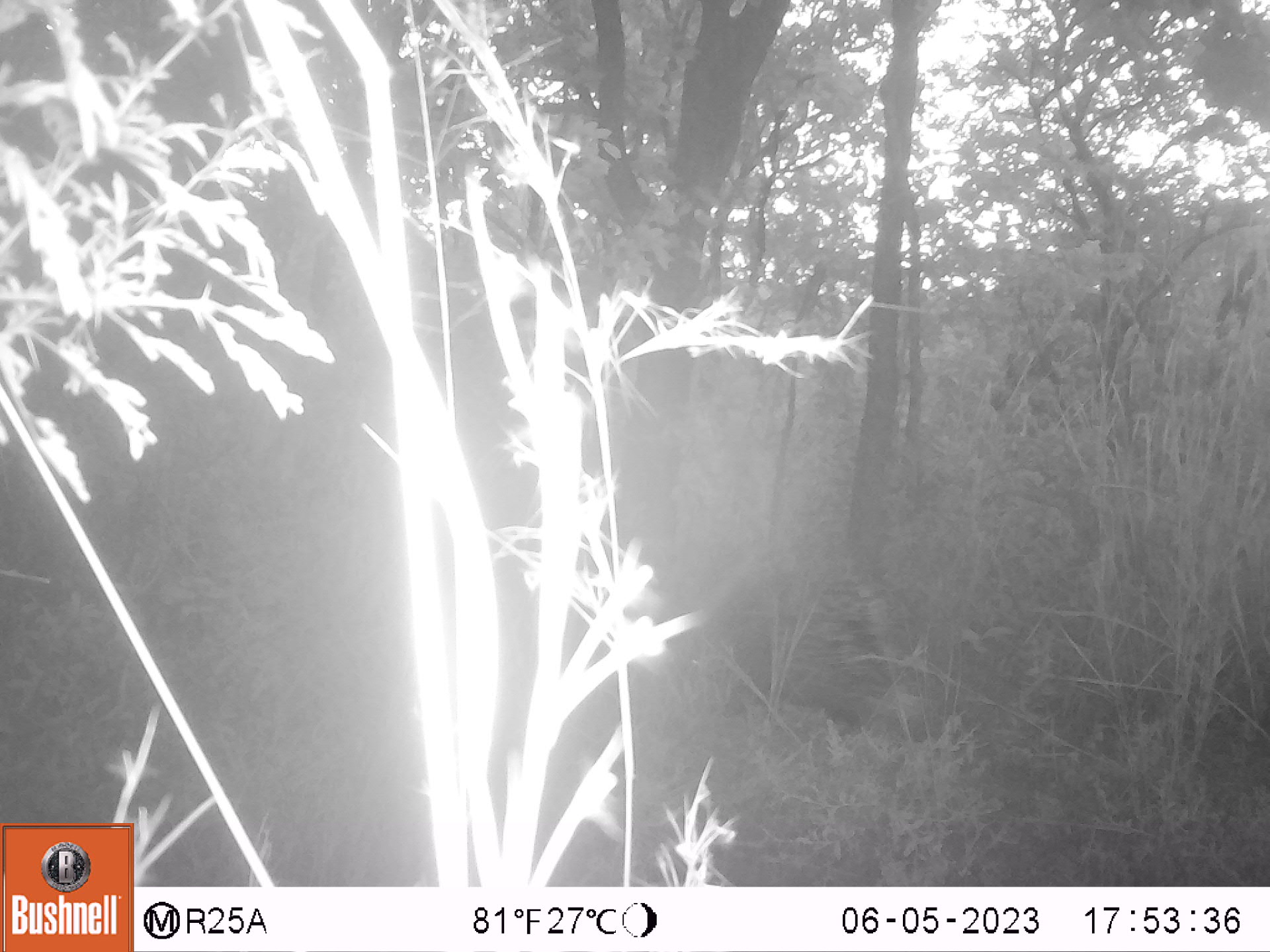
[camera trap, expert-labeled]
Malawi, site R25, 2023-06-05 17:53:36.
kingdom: Animalia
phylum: Chordata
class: Mammalia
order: Rodentia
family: Hystricidae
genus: Hystrix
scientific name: Hystrix africaeaustralis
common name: cape porcupine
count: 1